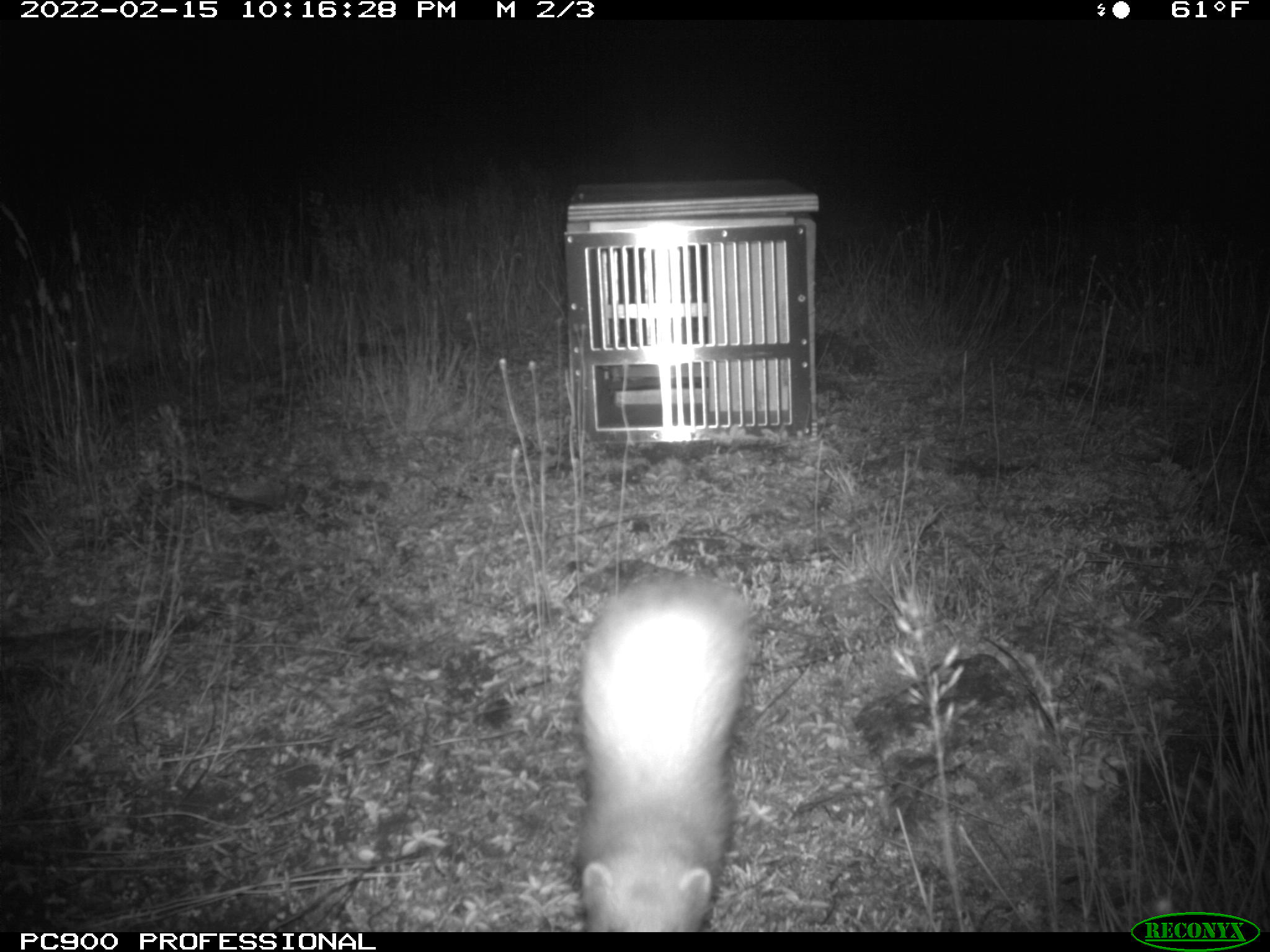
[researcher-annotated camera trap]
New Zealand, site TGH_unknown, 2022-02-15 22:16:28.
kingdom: Animalia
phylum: Chordata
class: Mammalia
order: Carnivora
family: Mustelidae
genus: Mustela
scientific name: Mustela furo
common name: ferret